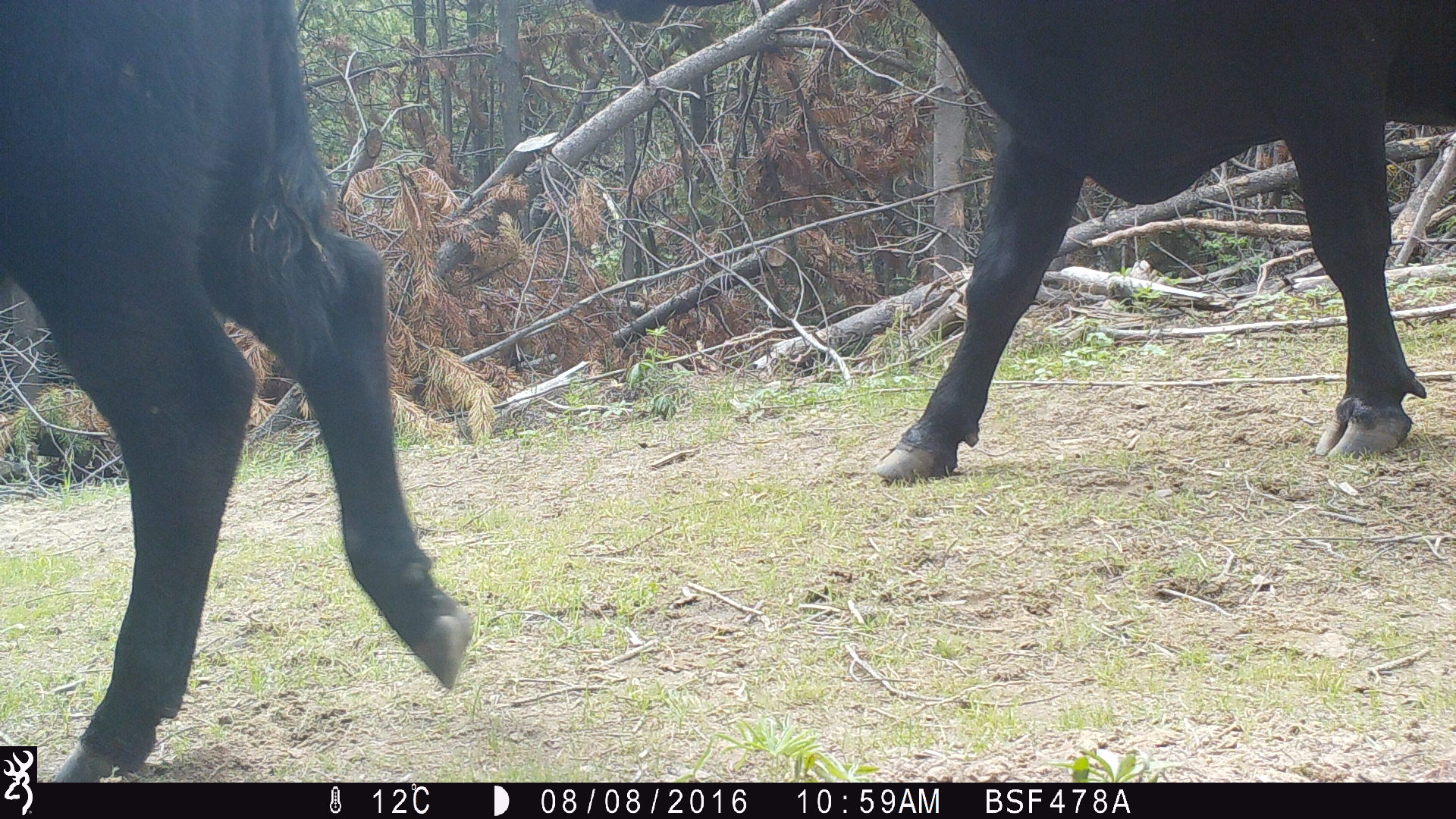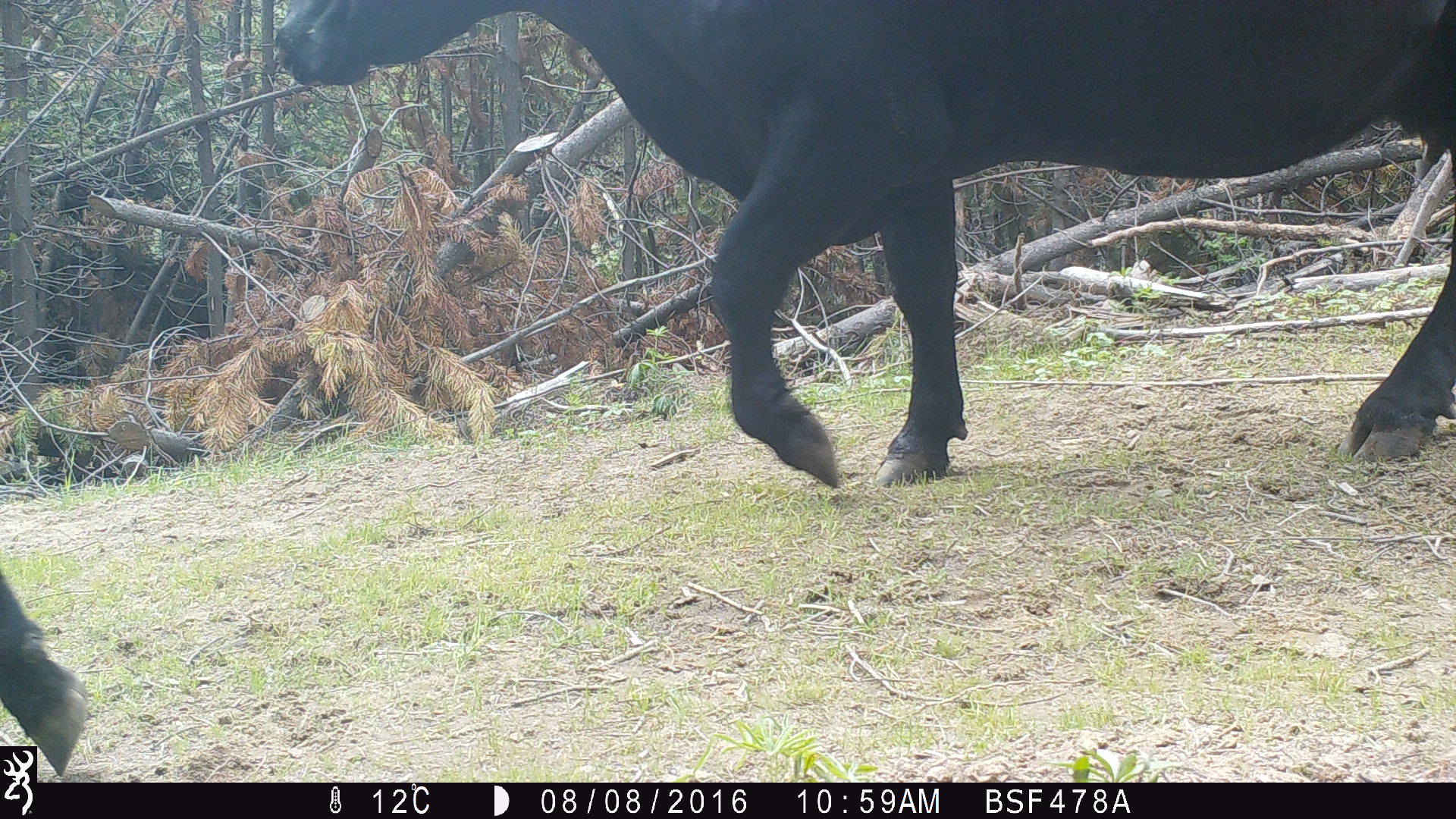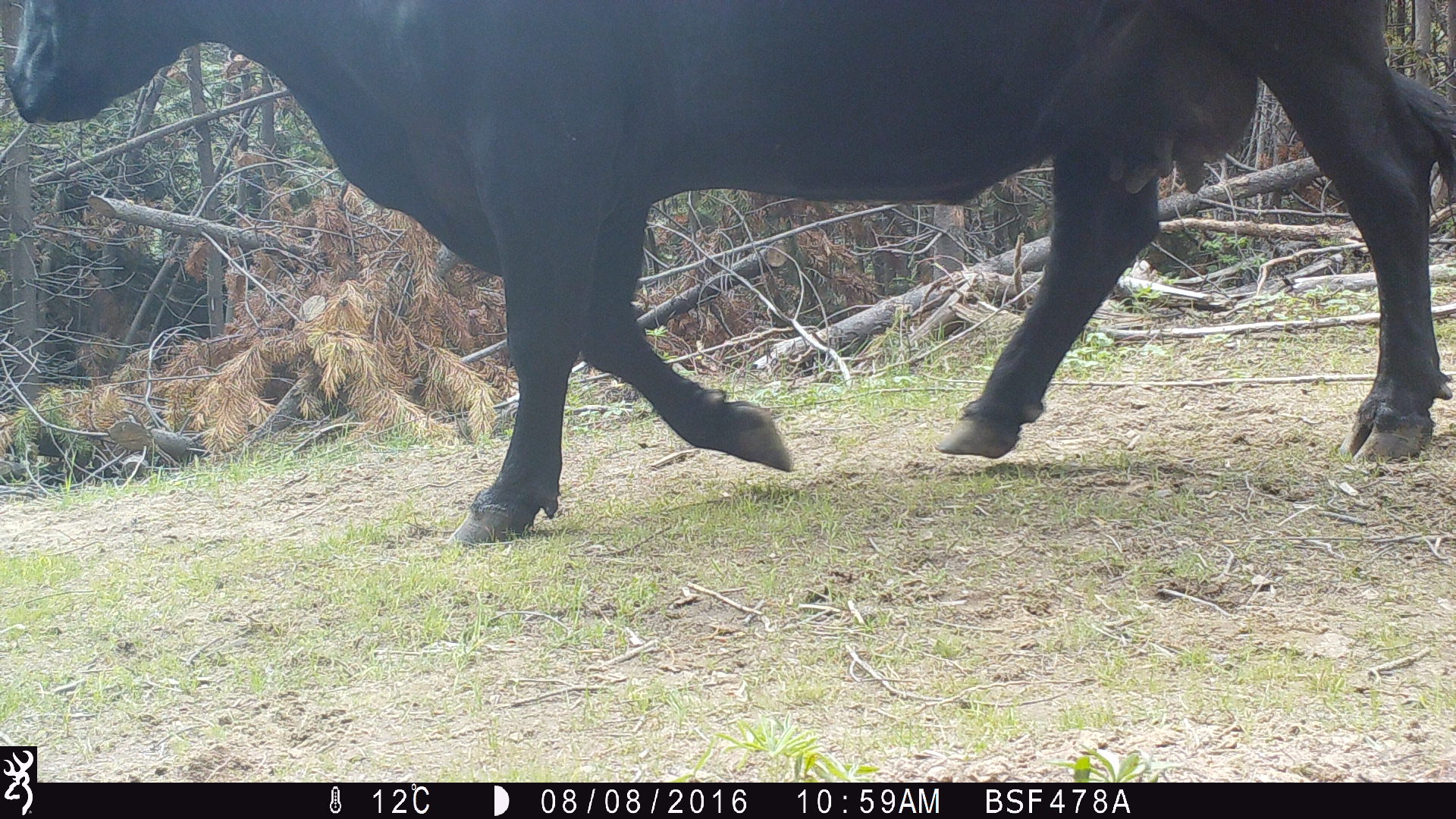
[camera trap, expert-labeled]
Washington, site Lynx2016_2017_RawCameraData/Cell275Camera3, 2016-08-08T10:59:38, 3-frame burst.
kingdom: Animalia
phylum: Chordata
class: Mammalia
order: Artiodactyla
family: Bovidae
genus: Bos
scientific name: Bos taurus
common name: domestic cattle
Domestic cattle (Bos taurus). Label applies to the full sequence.